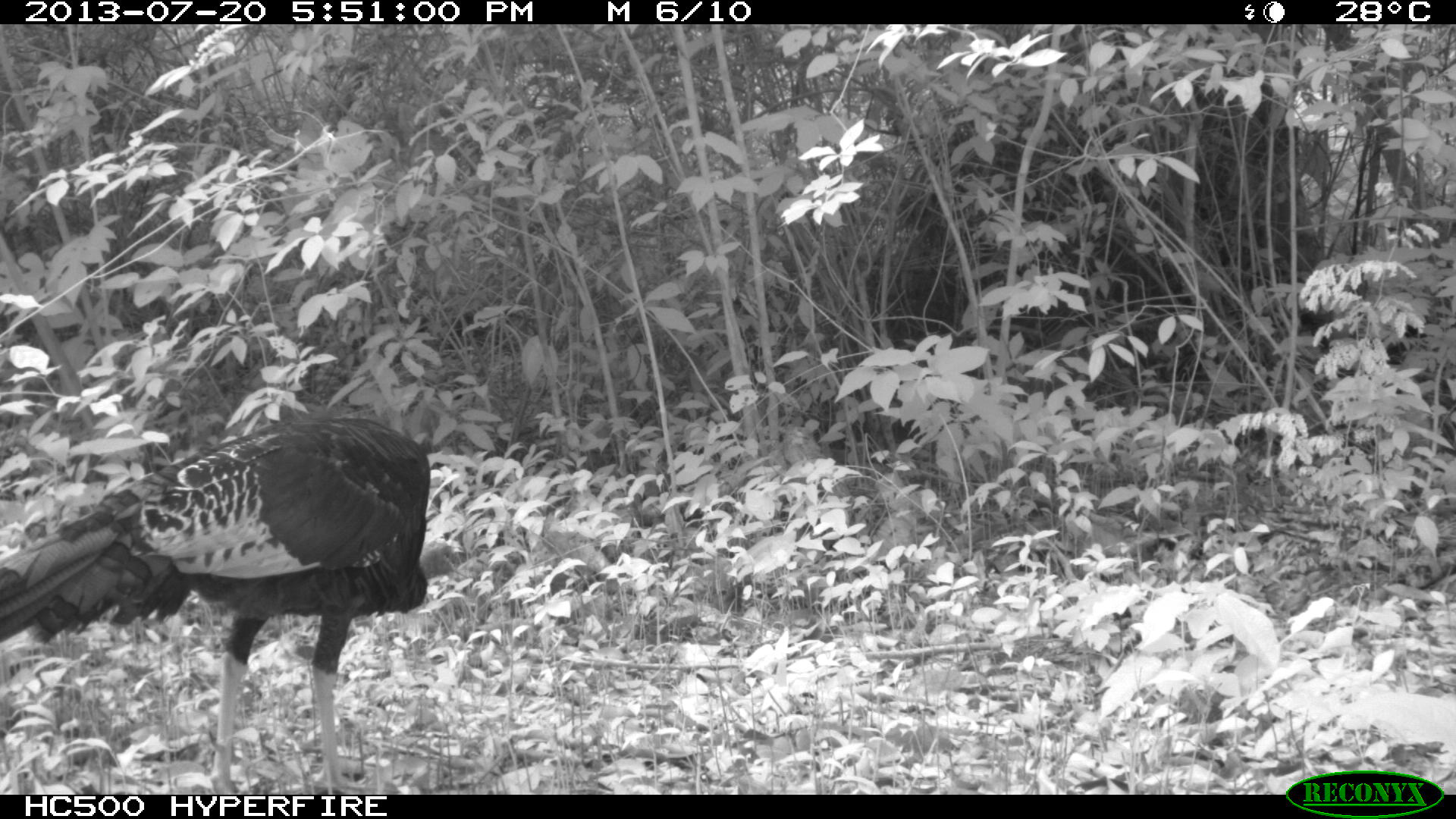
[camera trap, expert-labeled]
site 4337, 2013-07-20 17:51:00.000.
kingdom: Animalia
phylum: Chordata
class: Aves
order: Galliformes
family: Phasianidae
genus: Meleagris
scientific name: Meleagris ocellata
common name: ocellated turkey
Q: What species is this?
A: Meleagris ocellata (ocellated turkey).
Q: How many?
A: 1.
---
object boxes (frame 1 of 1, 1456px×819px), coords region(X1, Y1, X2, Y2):
meleagris ocellata: region(0, 412, 453, 790)